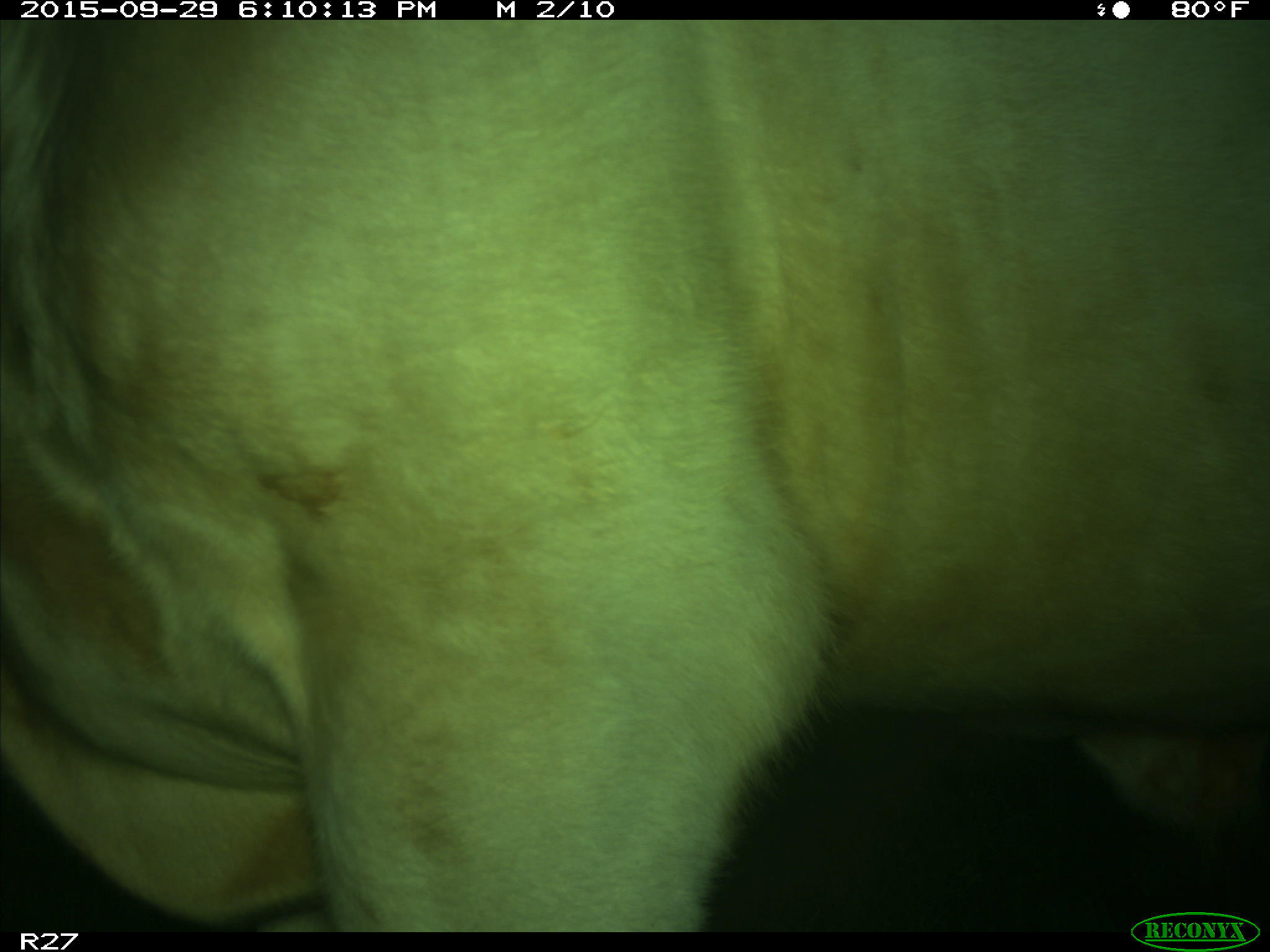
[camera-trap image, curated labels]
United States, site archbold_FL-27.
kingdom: Animalia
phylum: Chordata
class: Mammalia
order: Artiodactyla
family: Bovidae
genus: Bos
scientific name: Bos taurus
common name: domestic cow